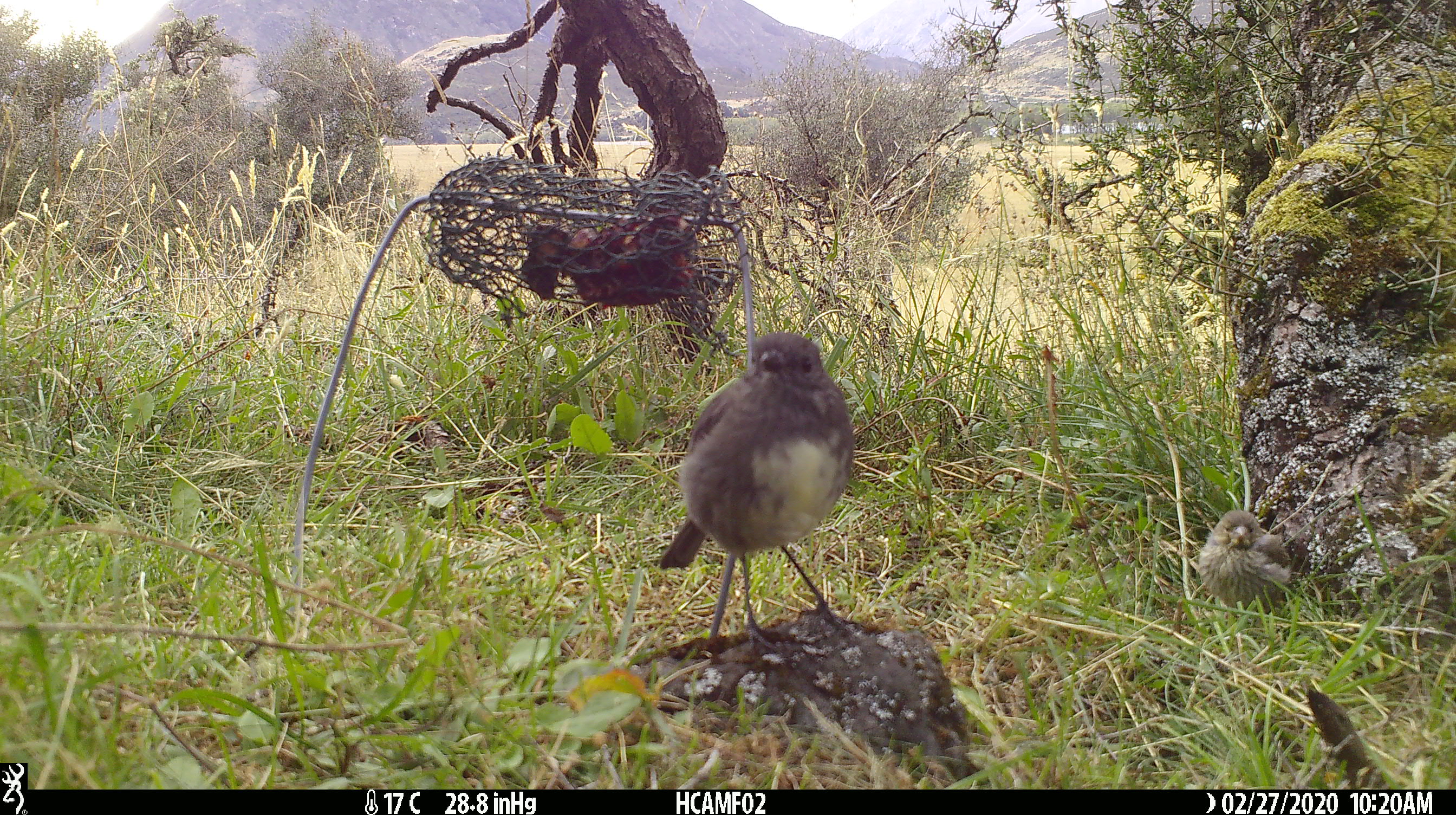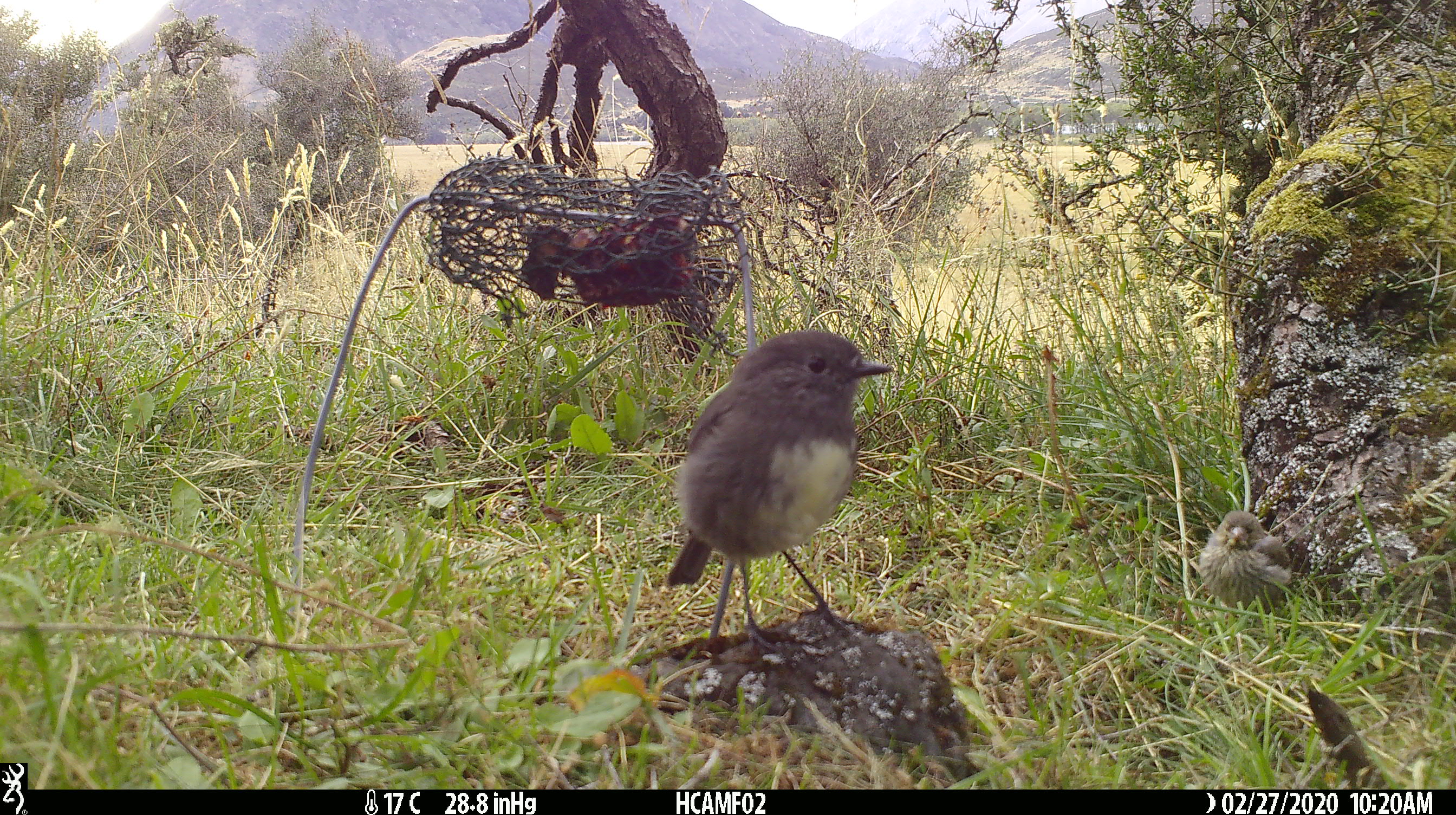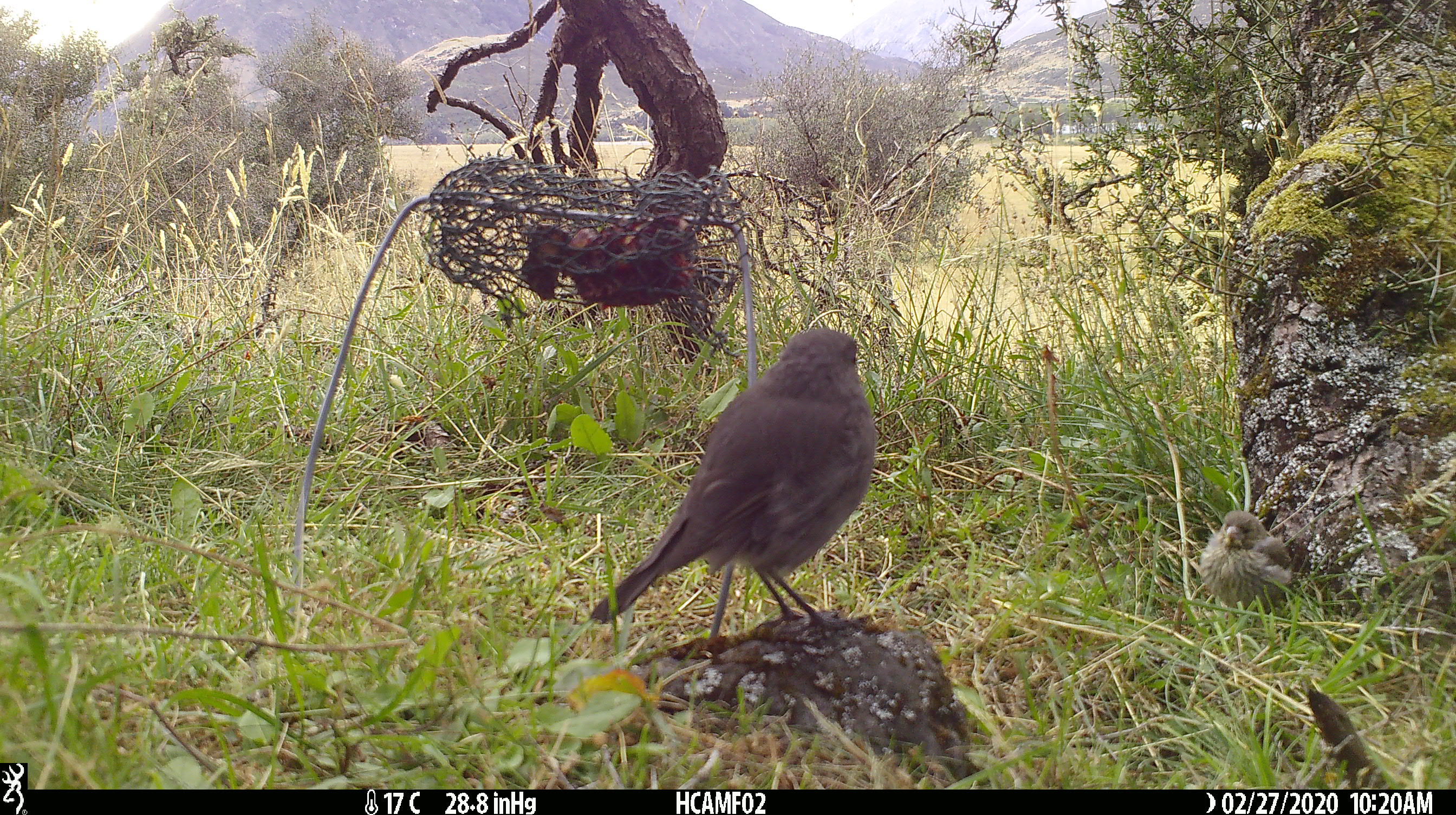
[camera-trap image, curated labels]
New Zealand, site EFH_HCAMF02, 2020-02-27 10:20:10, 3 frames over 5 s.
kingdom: Animalia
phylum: Chordata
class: Aves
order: Passeriformes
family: Petroicidae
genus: Petroica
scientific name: Petroica australis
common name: new zealand robin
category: robin